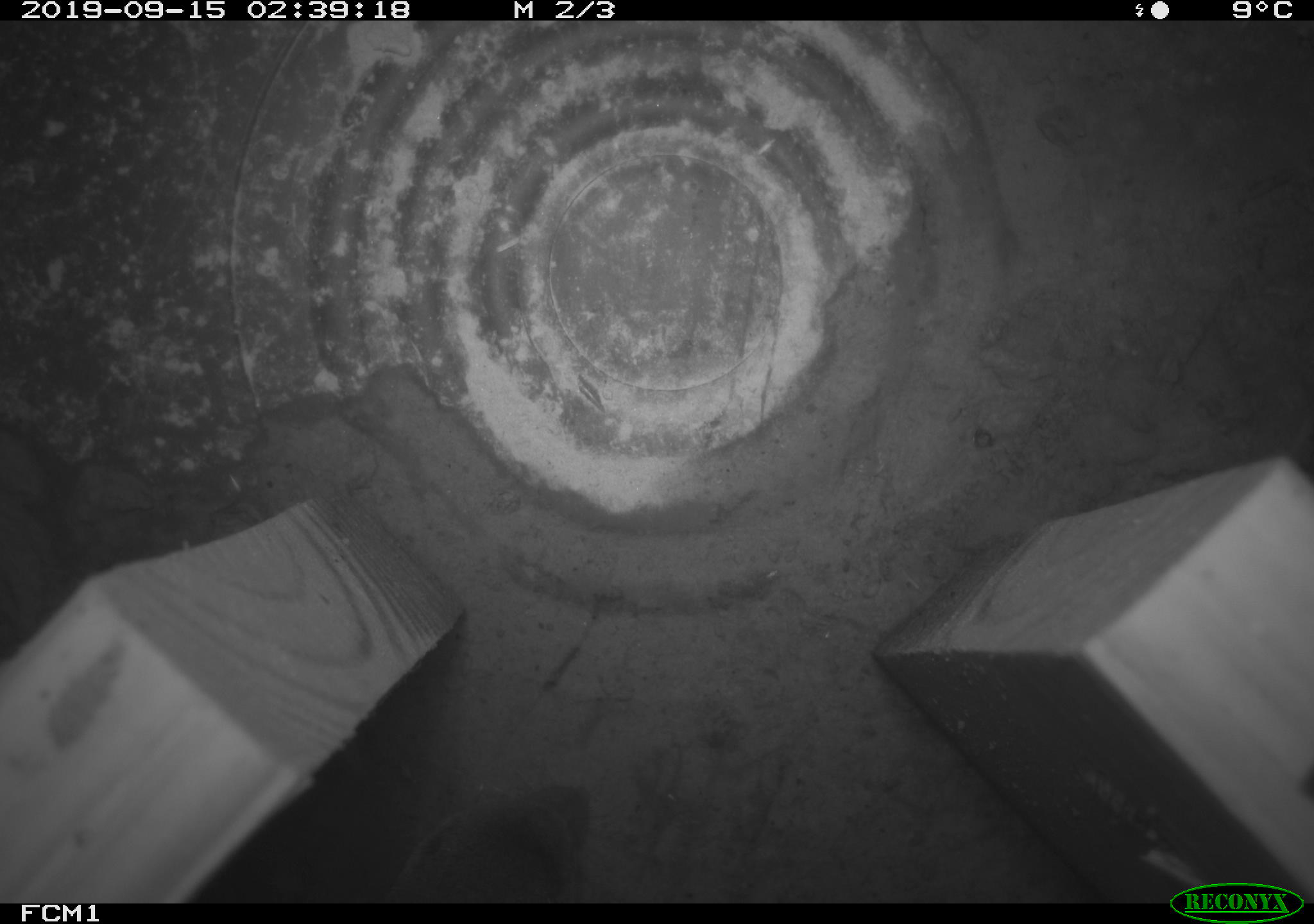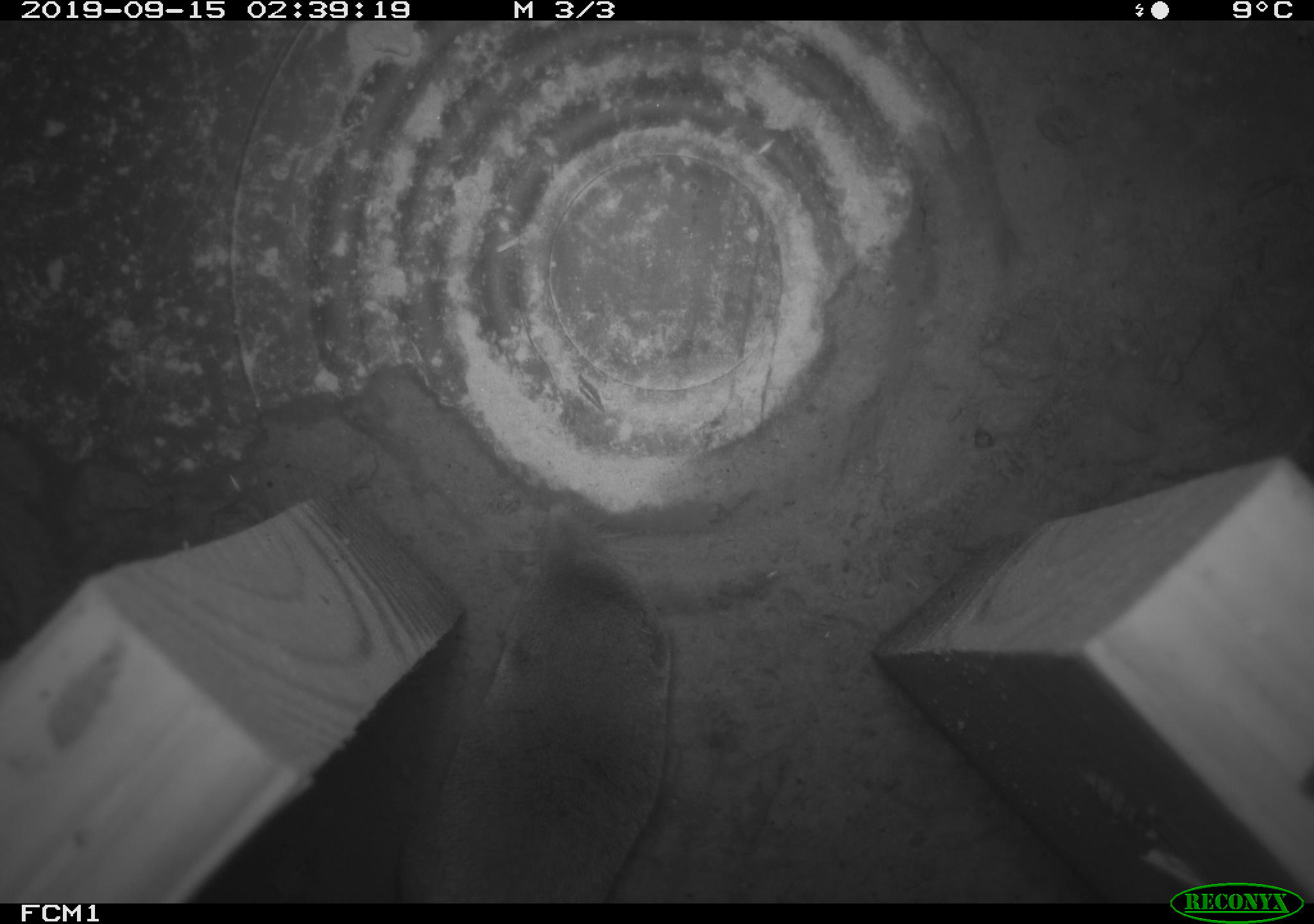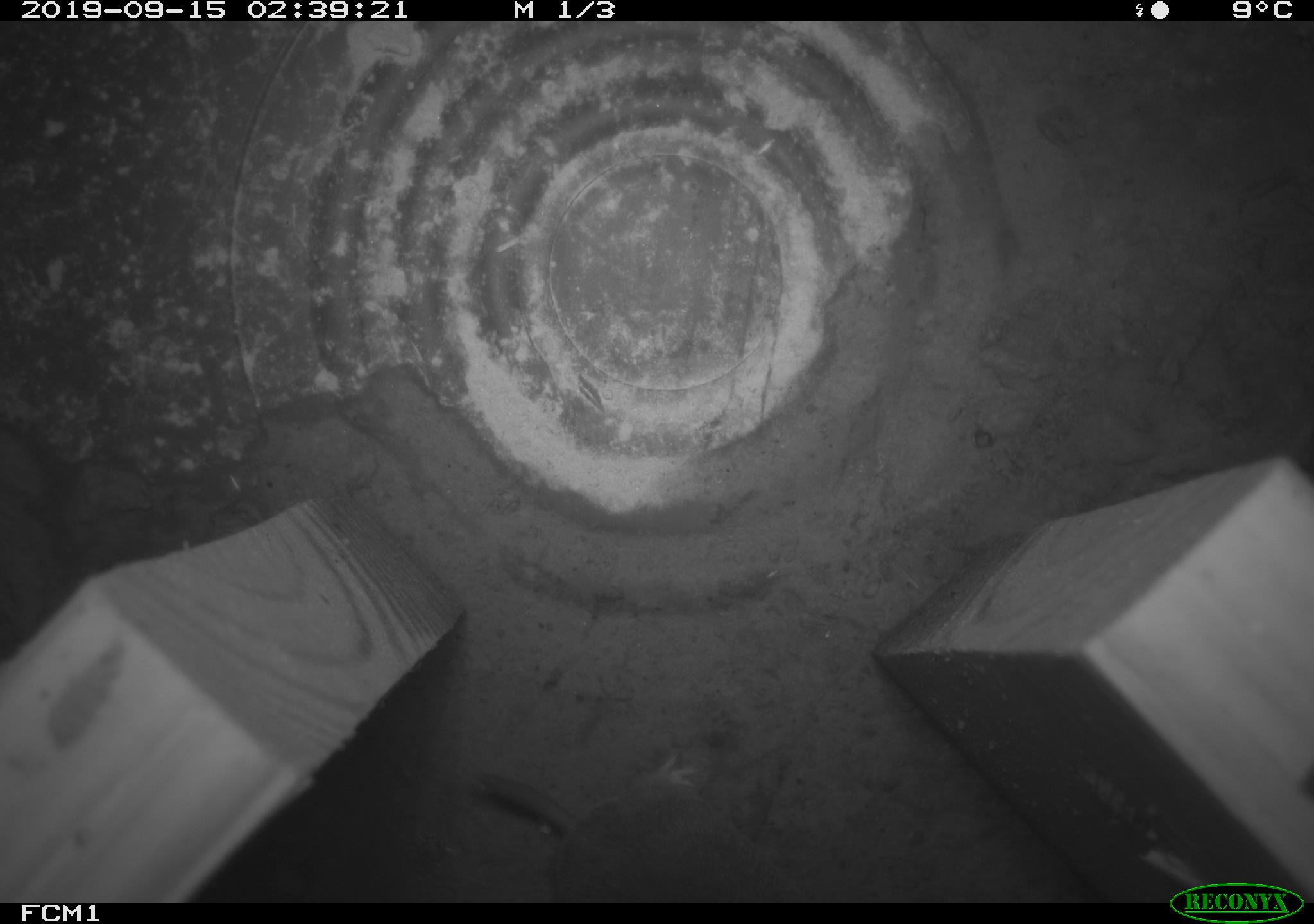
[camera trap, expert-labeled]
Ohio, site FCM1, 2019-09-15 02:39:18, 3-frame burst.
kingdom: Animalia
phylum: Chordata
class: Mammalia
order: Eulipotyphla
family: Soricidae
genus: Blarina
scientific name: Blarina brevicauda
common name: northern short-tailed shrew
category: n. short-tailed shrew